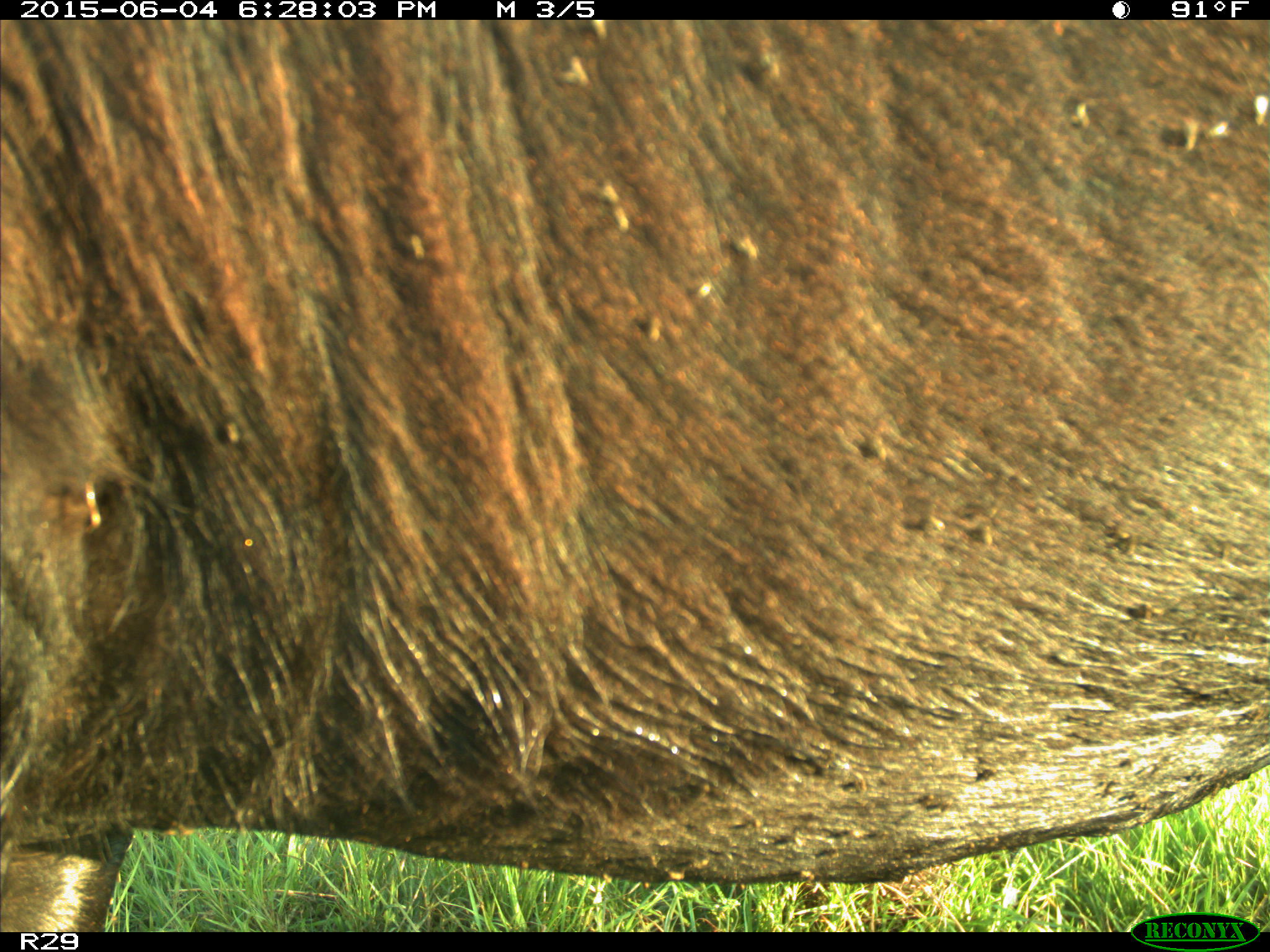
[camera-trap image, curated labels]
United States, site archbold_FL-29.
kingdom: Animalia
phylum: Chordata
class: Mammalia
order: Artiodactyla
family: Bovidae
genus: Bos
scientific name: Bos taurus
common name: domestic cow